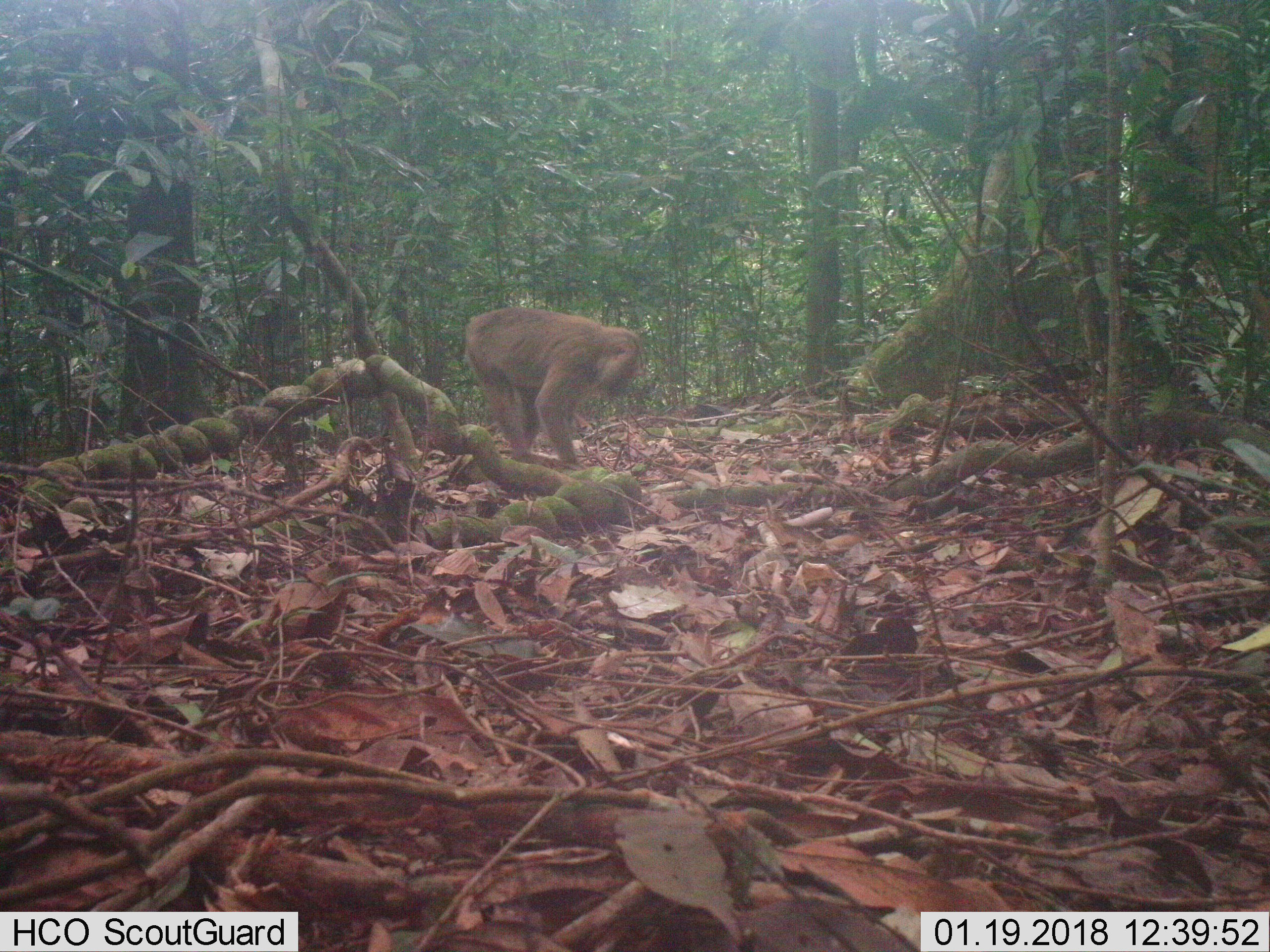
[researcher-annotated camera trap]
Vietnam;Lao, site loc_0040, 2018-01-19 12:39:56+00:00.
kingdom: Animalia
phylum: Chordata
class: Mammalia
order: Primates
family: Cercopithecidae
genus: Macaca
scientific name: Macaca nemestrina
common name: pig-tailed macaque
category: pig tailed macaque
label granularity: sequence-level